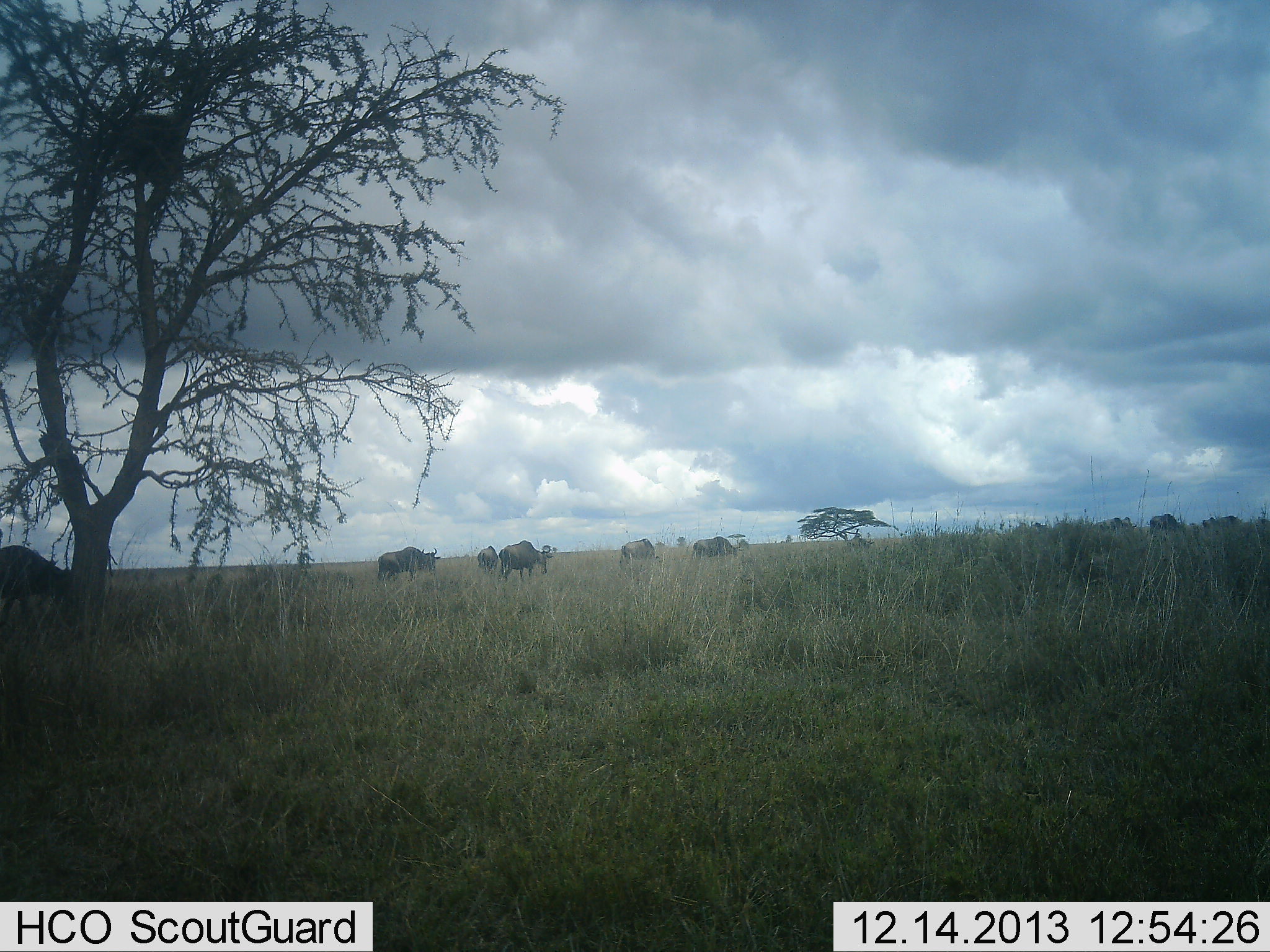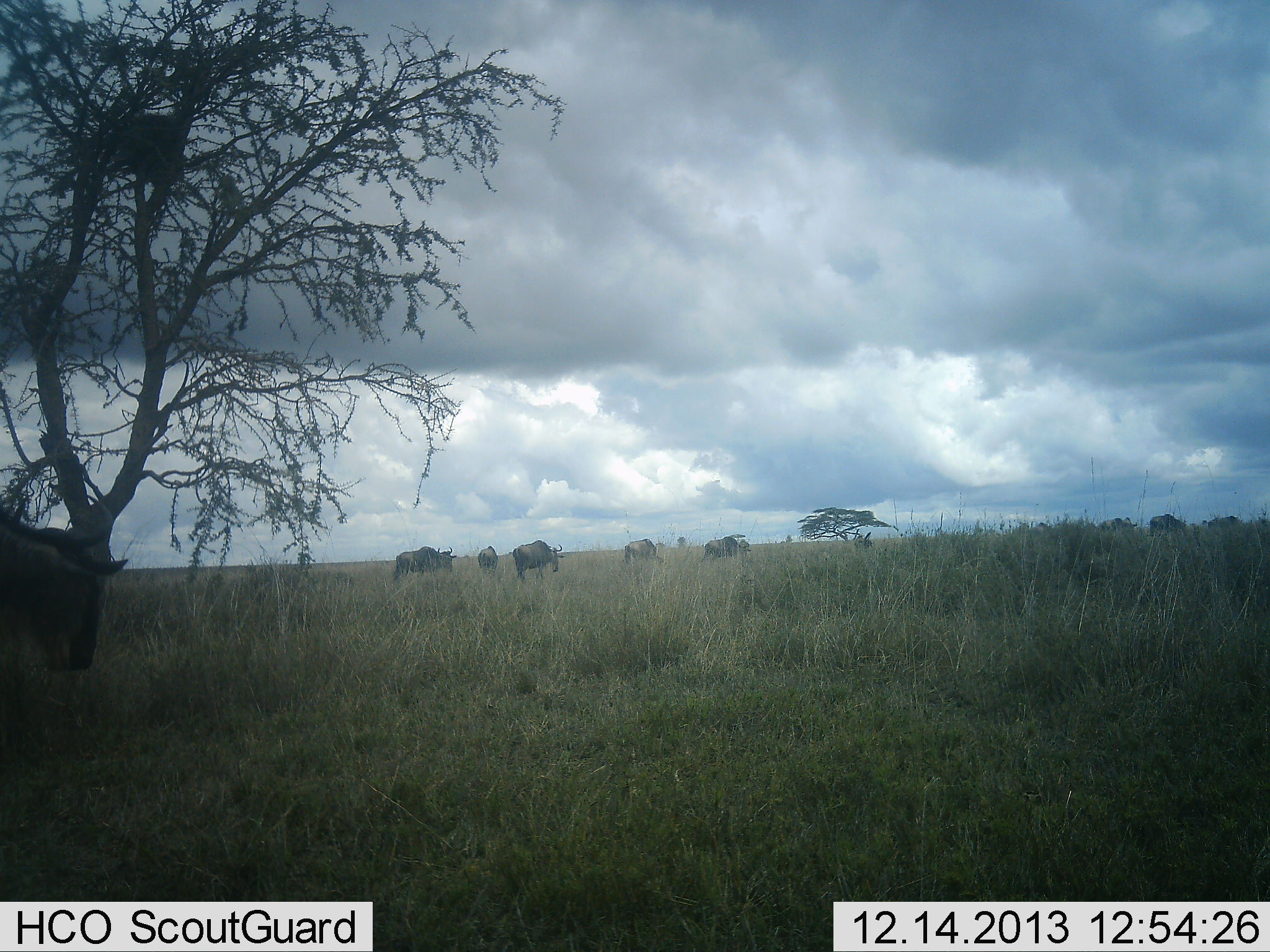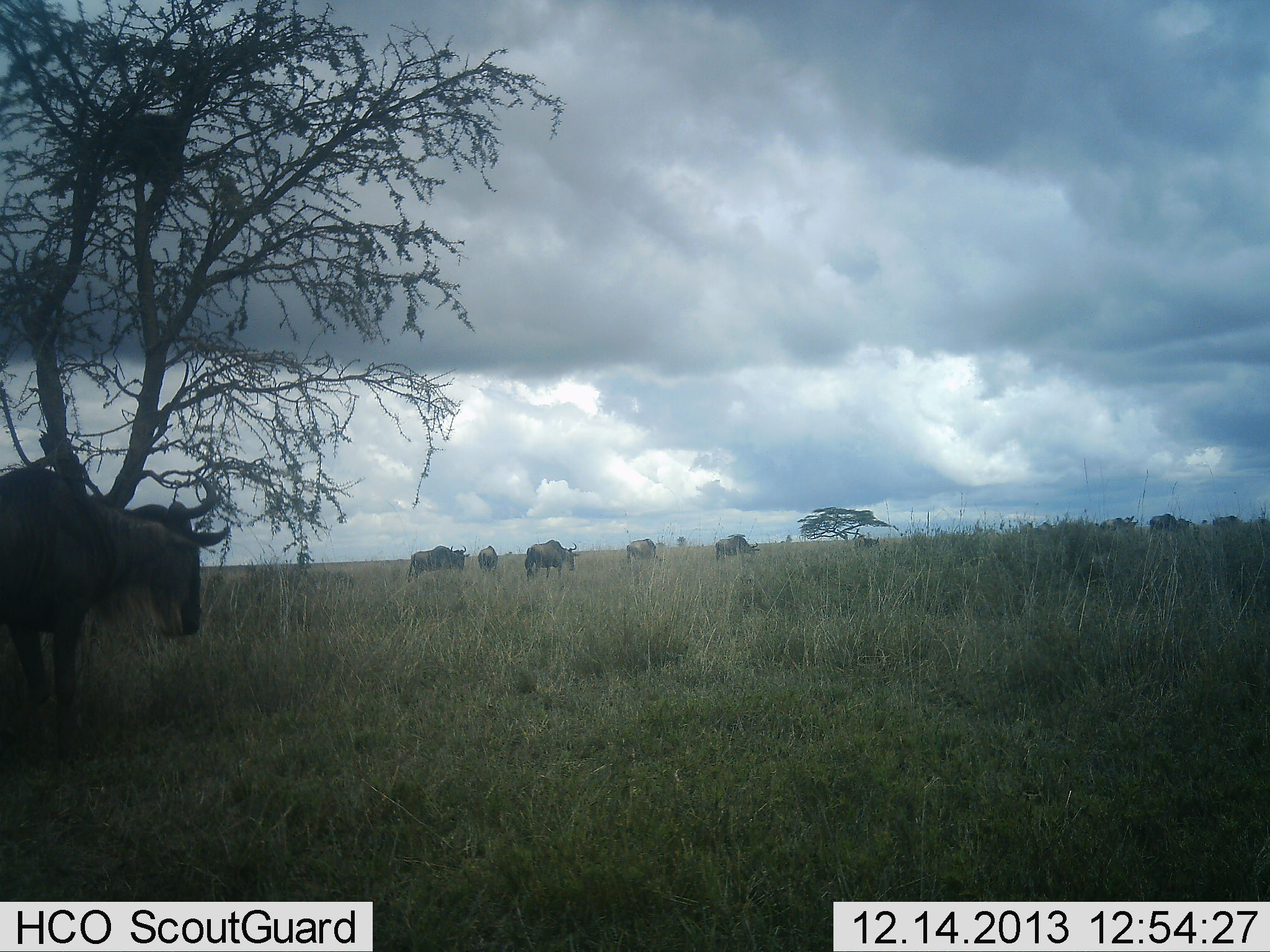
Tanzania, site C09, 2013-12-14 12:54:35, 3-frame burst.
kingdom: Animalia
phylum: Chordata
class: Mammalia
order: Artiodactyla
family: Bovidae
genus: Connochaetes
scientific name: Connochaetes taurinus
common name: blue wildebeest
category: wildebeest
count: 8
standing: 20%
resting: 2%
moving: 87%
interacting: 0%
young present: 0%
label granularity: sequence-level